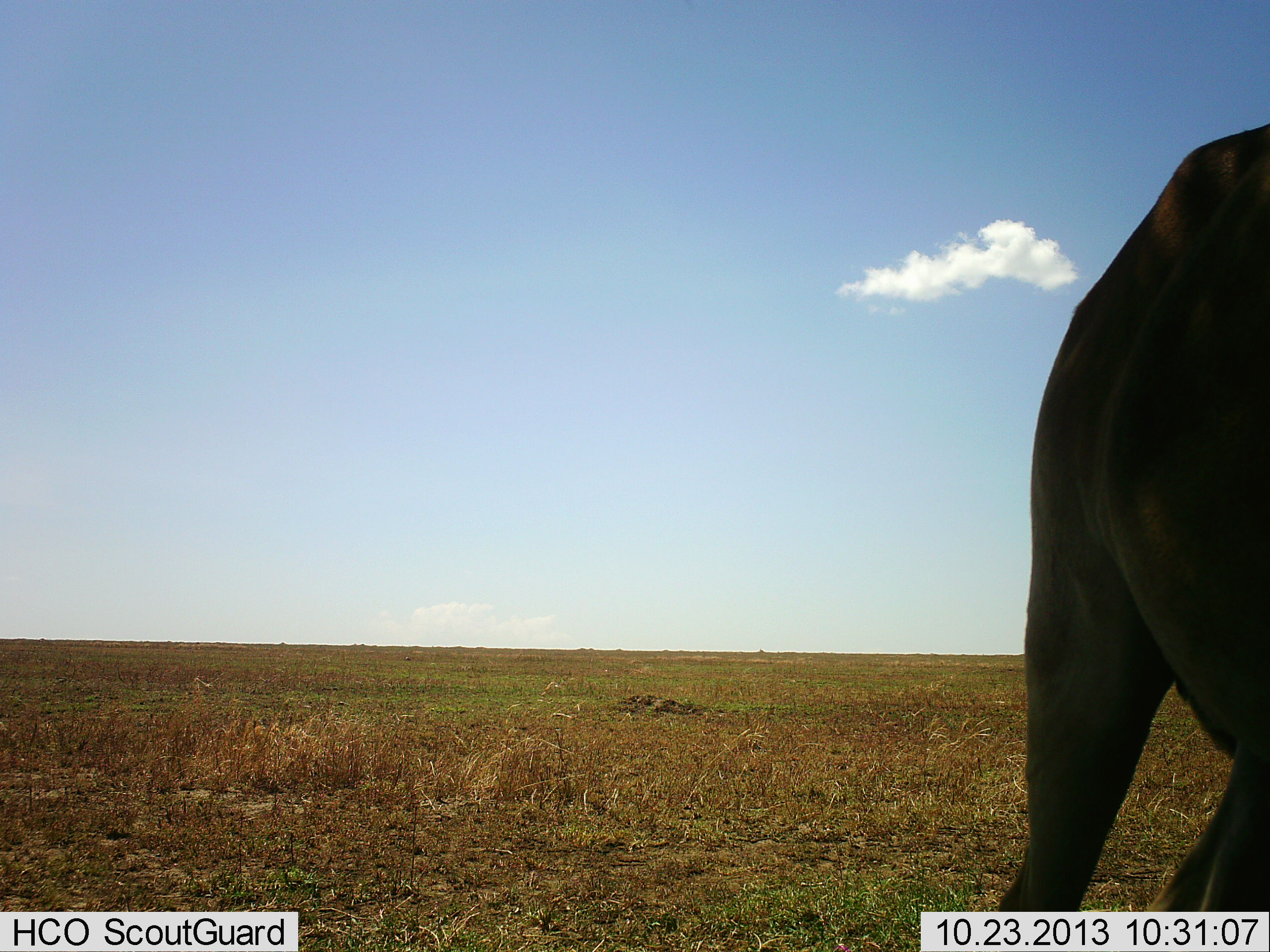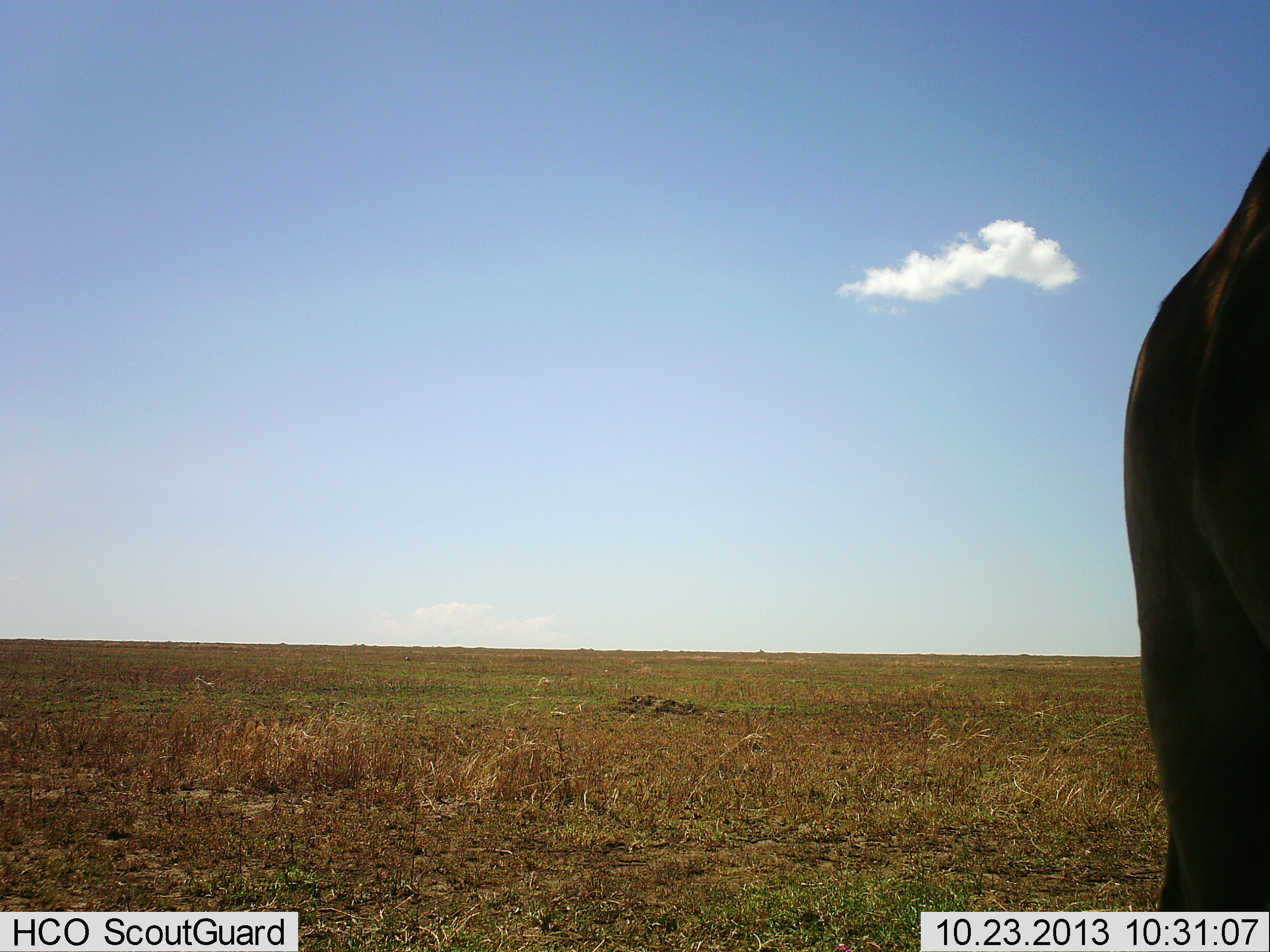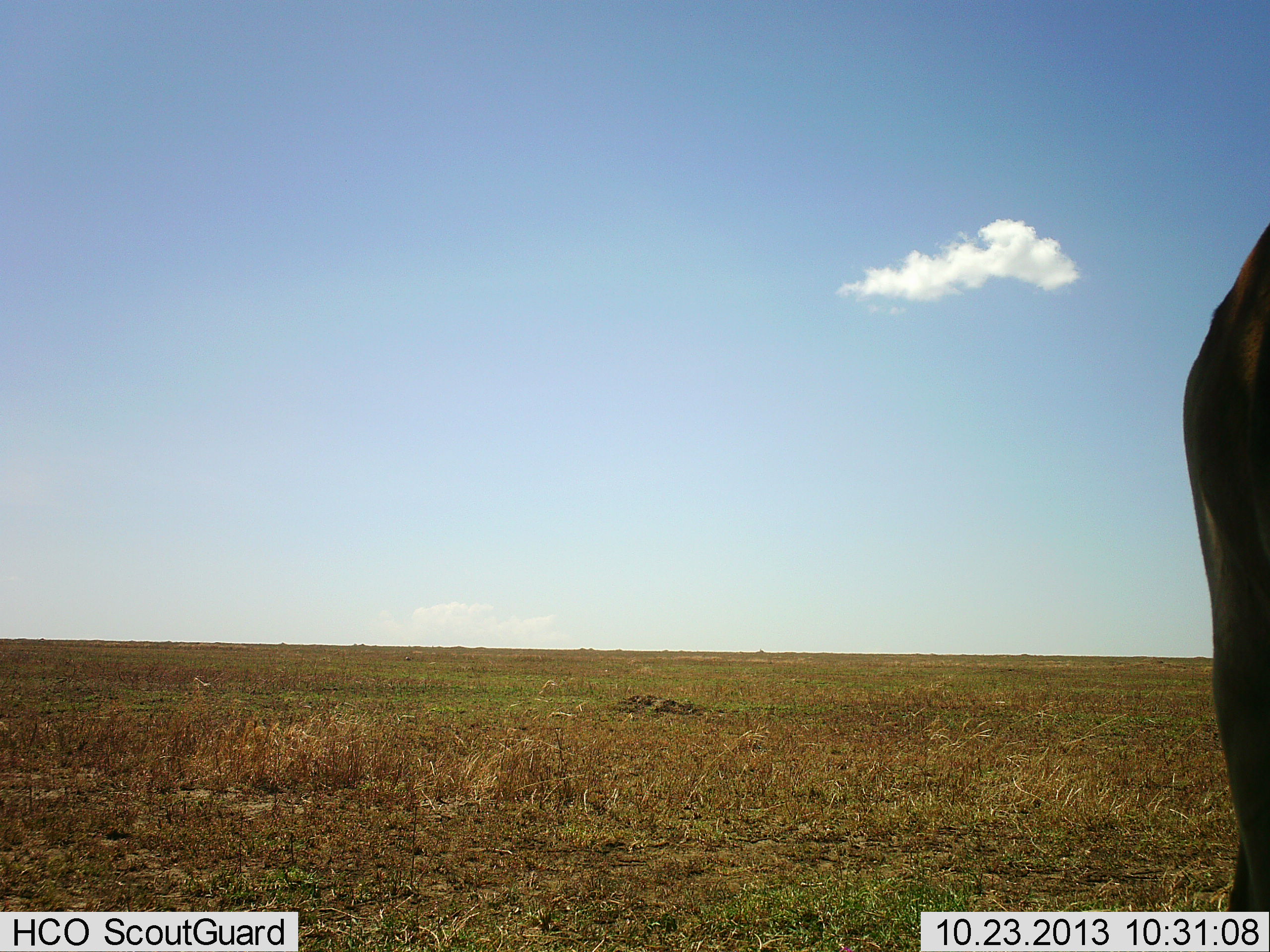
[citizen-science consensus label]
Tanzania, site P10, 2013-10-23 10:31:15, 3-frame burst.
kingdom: Animalia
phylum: Chordata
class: Mammalia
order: Artiodactyla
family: Bovidae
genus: Alcelaphus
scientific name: Alcelaphus buselaphus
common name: hartebeest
Hartebeest (Alcelaphus buselaphus), count 1. Behavior (volunteer vote fractions): standing 60%, resting 10%, moving 40%, interacting 0%. Young present (vote fraction): 0%. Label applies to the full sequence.